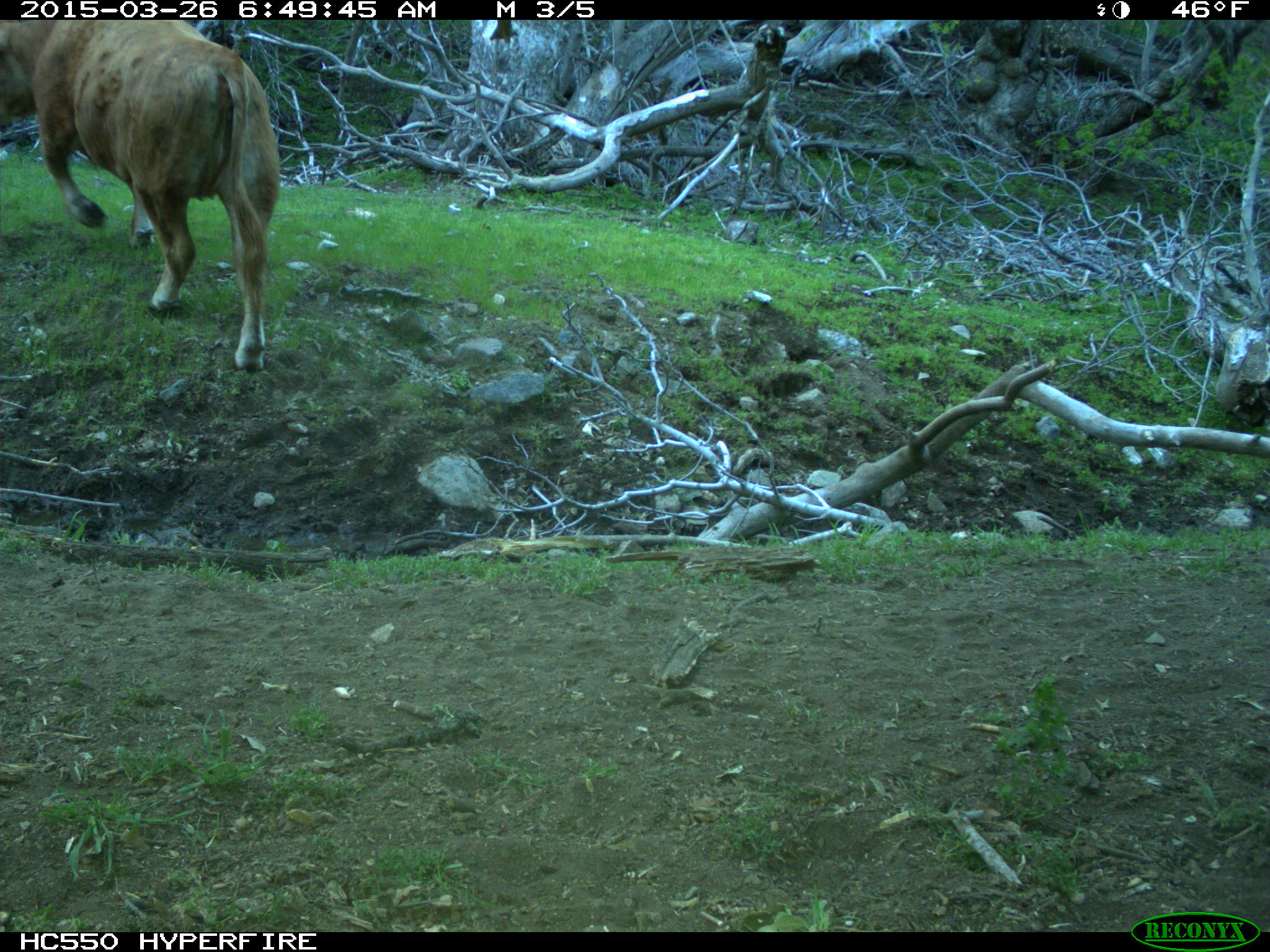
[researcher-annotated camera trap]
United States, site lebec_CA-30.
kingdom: Animalia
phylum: Chordata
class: Mammalia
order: Artiodactyla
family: Bovidae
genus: Bos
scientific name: Bos taurus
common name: domestic cow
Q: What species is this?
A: Bos taurus (domestic cow).